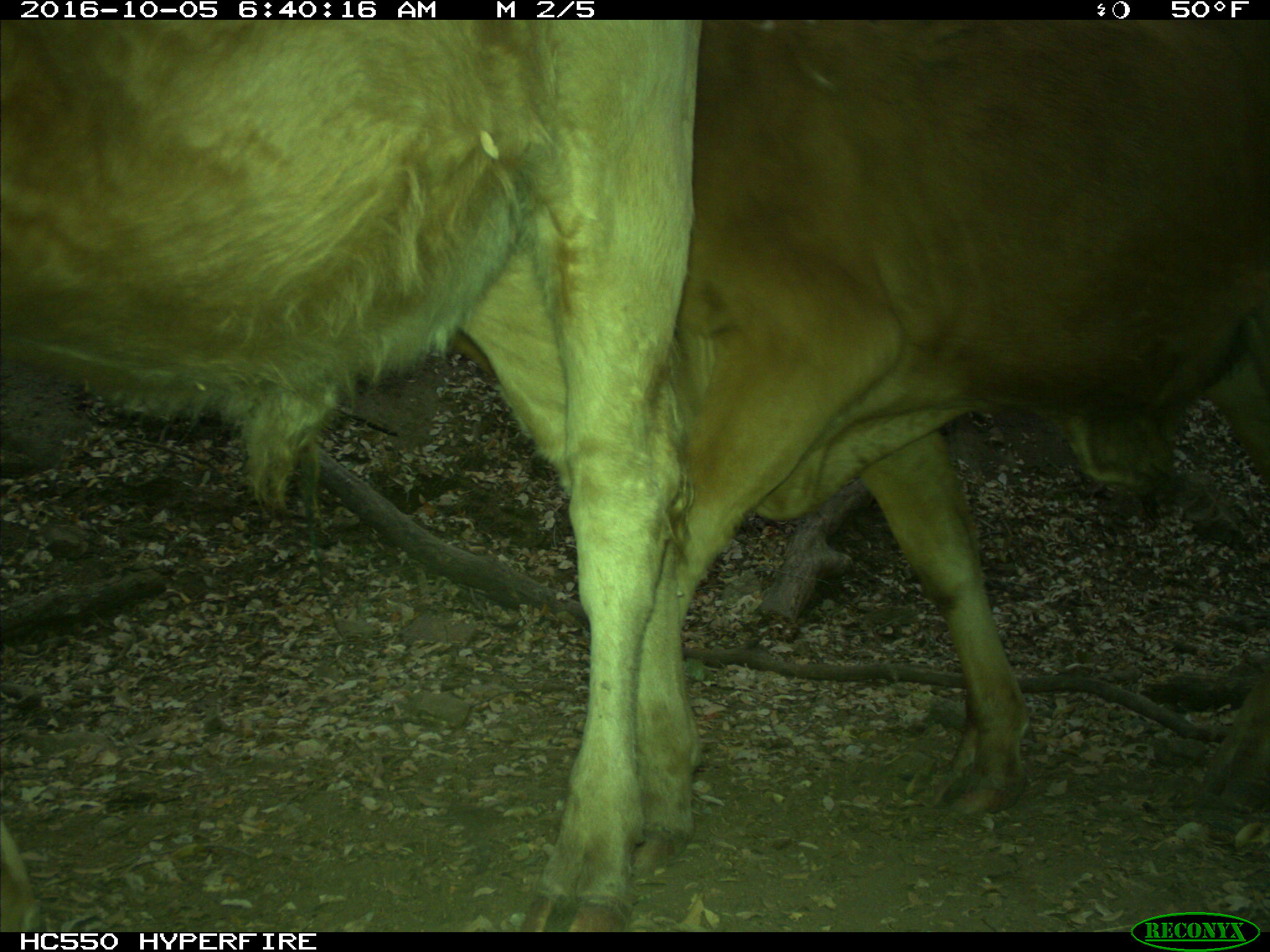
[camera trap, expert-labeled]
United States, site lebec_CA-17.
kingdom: Animalia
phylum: Chordata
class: Mammalia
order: Artiodactyla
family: Bovidae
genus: Bos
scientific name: Bos taurus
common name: domestic cow